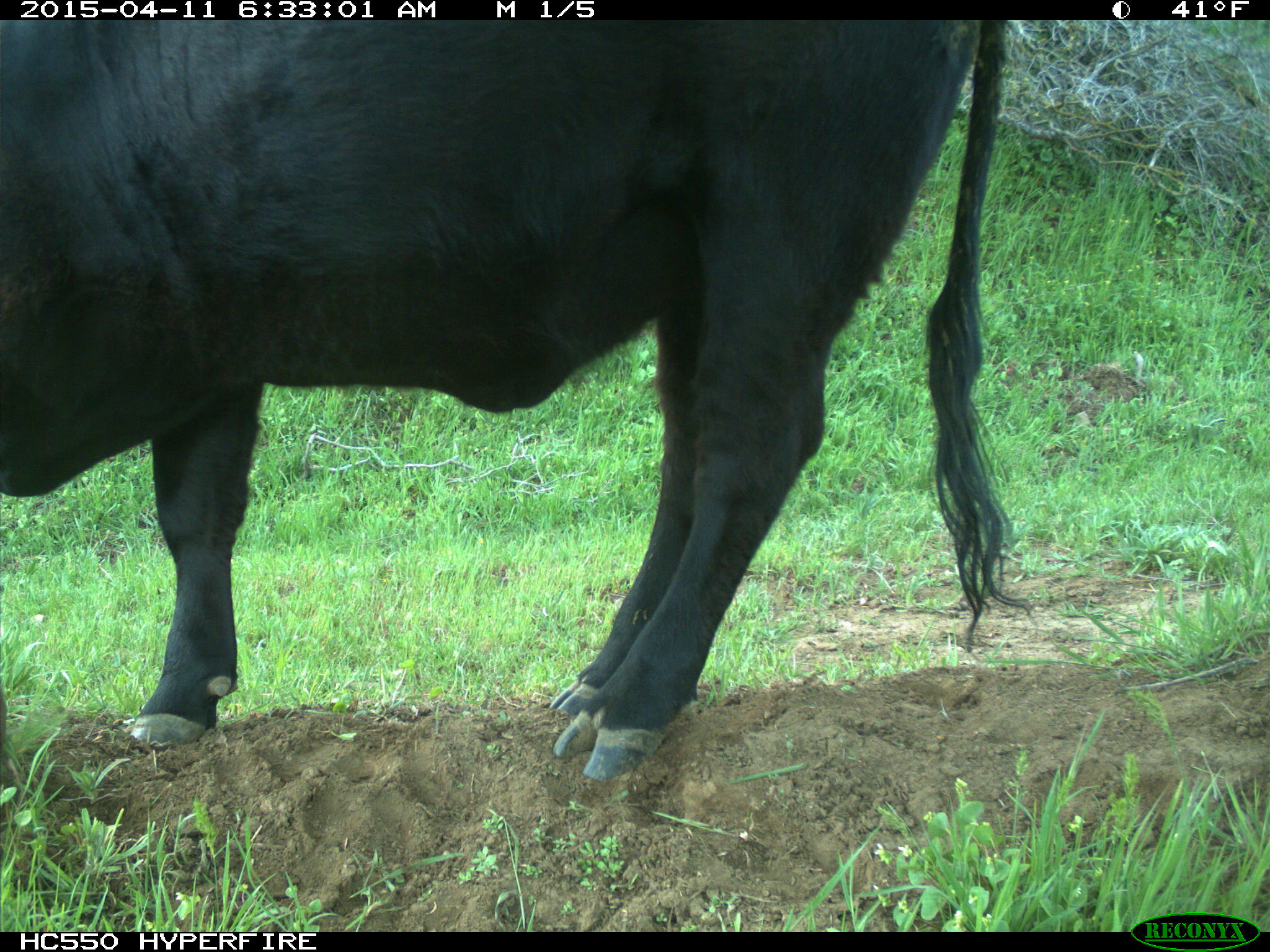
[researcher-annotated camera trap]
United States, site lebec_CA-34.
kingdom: Animalia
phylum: Chordata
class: Mammalia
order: Artiodactyla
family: Bovidae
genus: Bos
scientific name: Bos taurus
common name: domestic cow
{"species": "Bos taurus (domestic cow)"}